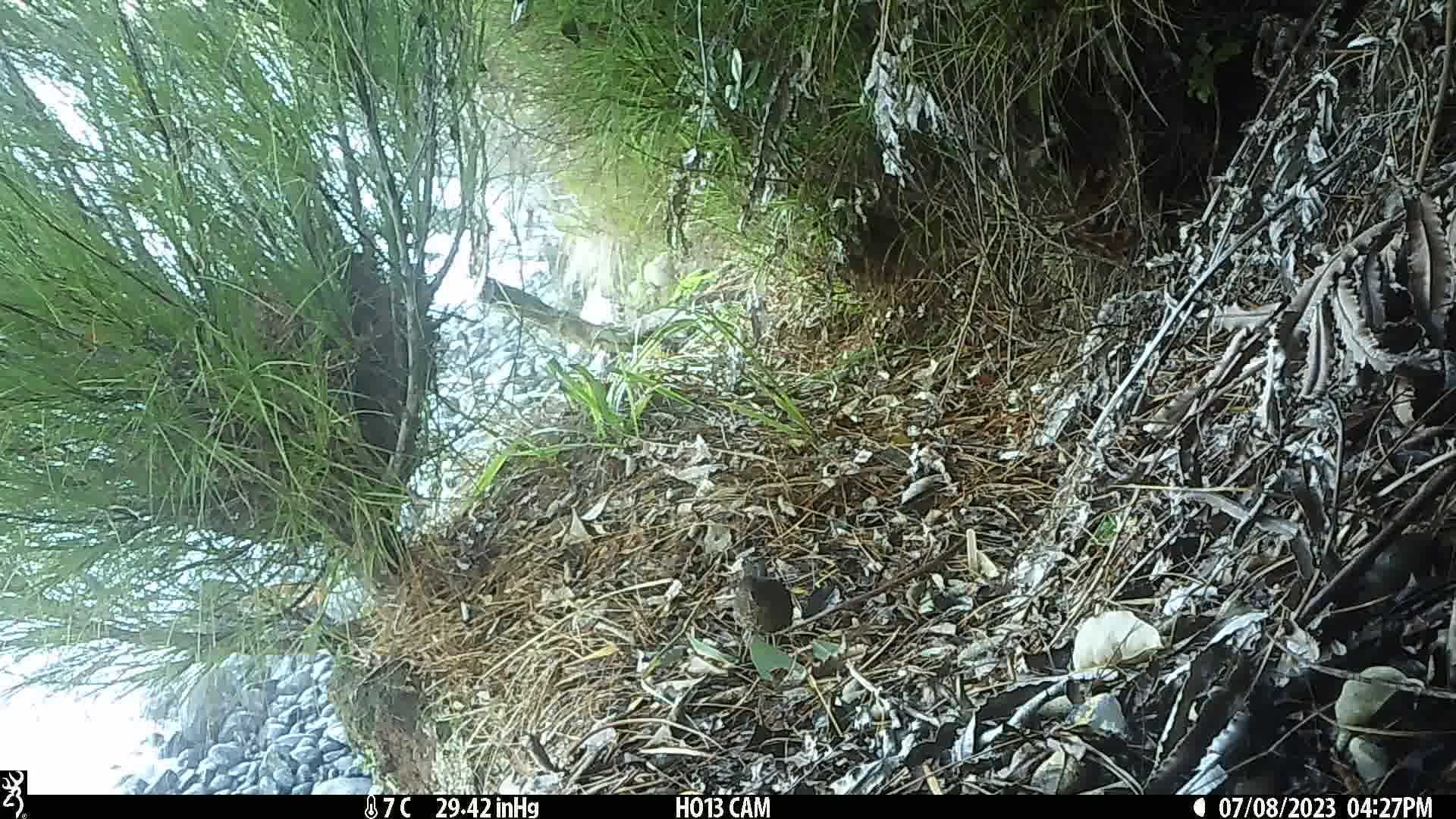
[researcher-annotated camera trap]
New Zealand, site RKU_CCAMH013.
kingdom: Animalia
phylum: Chordata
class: Aves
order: Passeriformes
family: Turdidae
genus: Turdus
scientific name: Turdus merula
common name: eurasian blackbird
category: blackbird